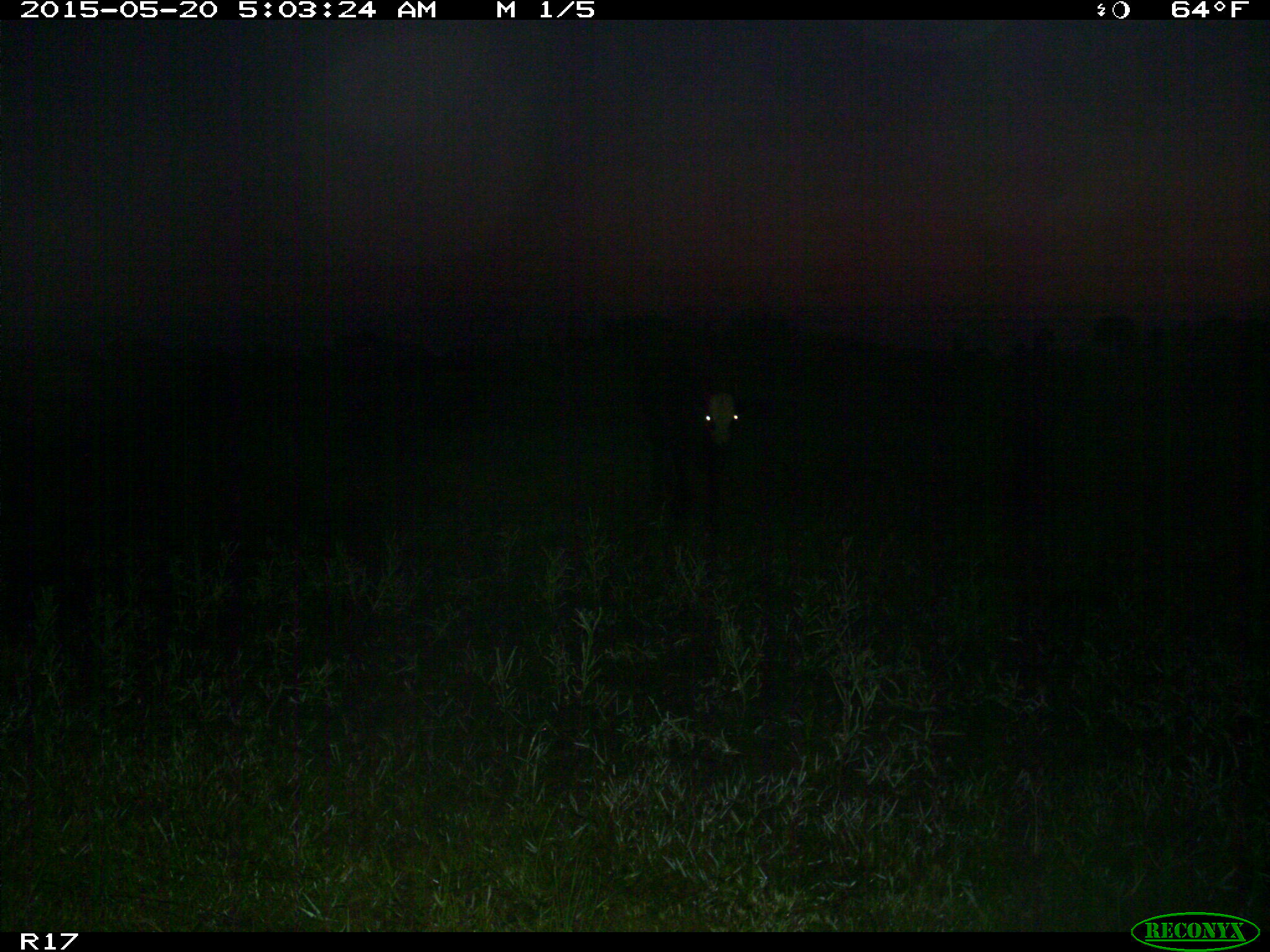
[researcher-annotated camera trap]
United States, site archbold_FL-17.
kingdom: Animalia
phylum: Chordata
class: Mammalia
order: Artiodactyla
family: Bovidae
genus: Bos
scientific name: Bos taurus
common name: domestic cow